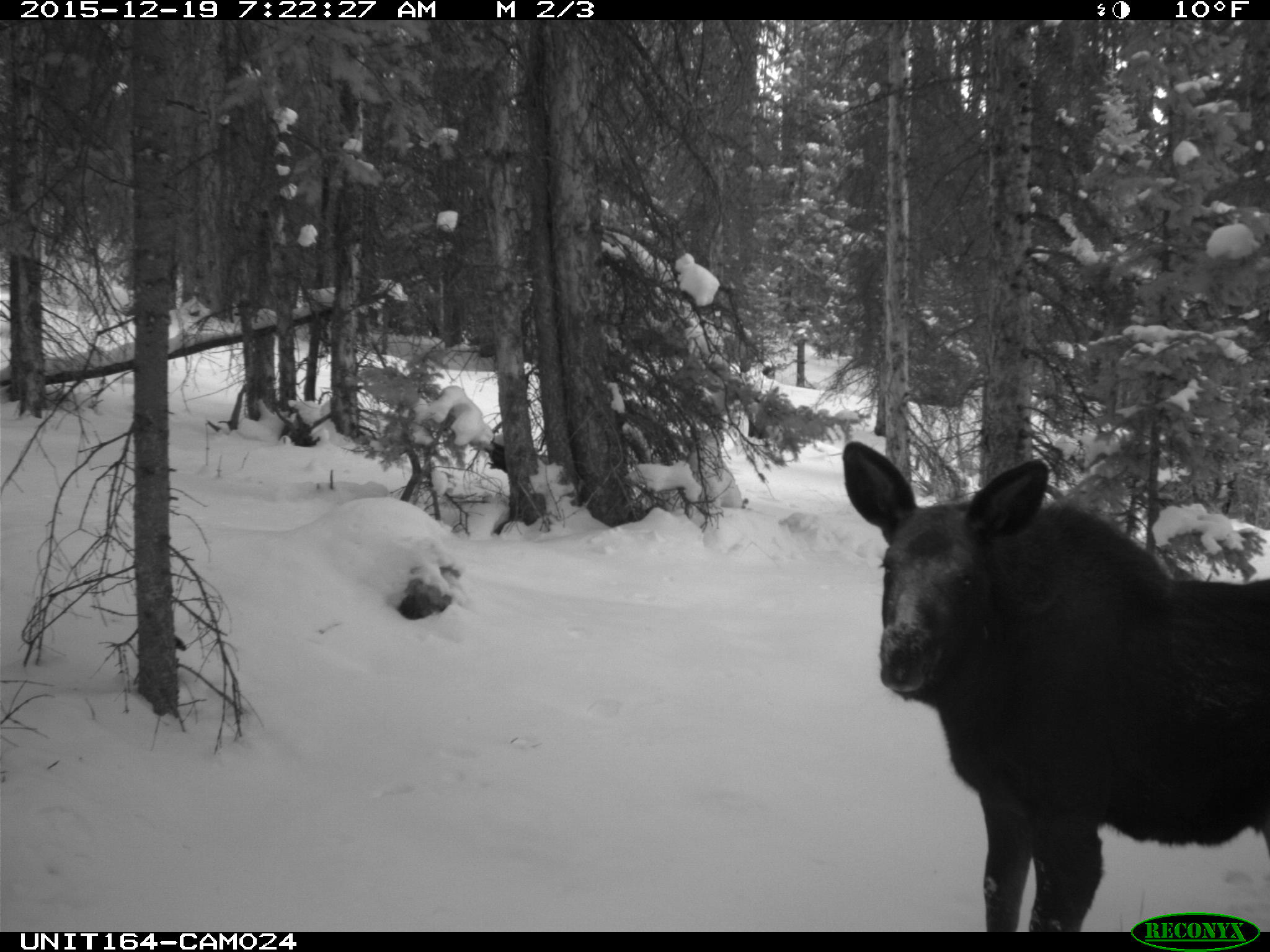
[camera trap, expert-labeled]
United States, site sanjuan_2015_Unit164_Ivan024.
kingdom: Animalia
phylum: Chordata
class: Mammalia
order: Artiodactyla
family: Cervidae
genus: Alces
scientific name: Alces alces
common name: moose